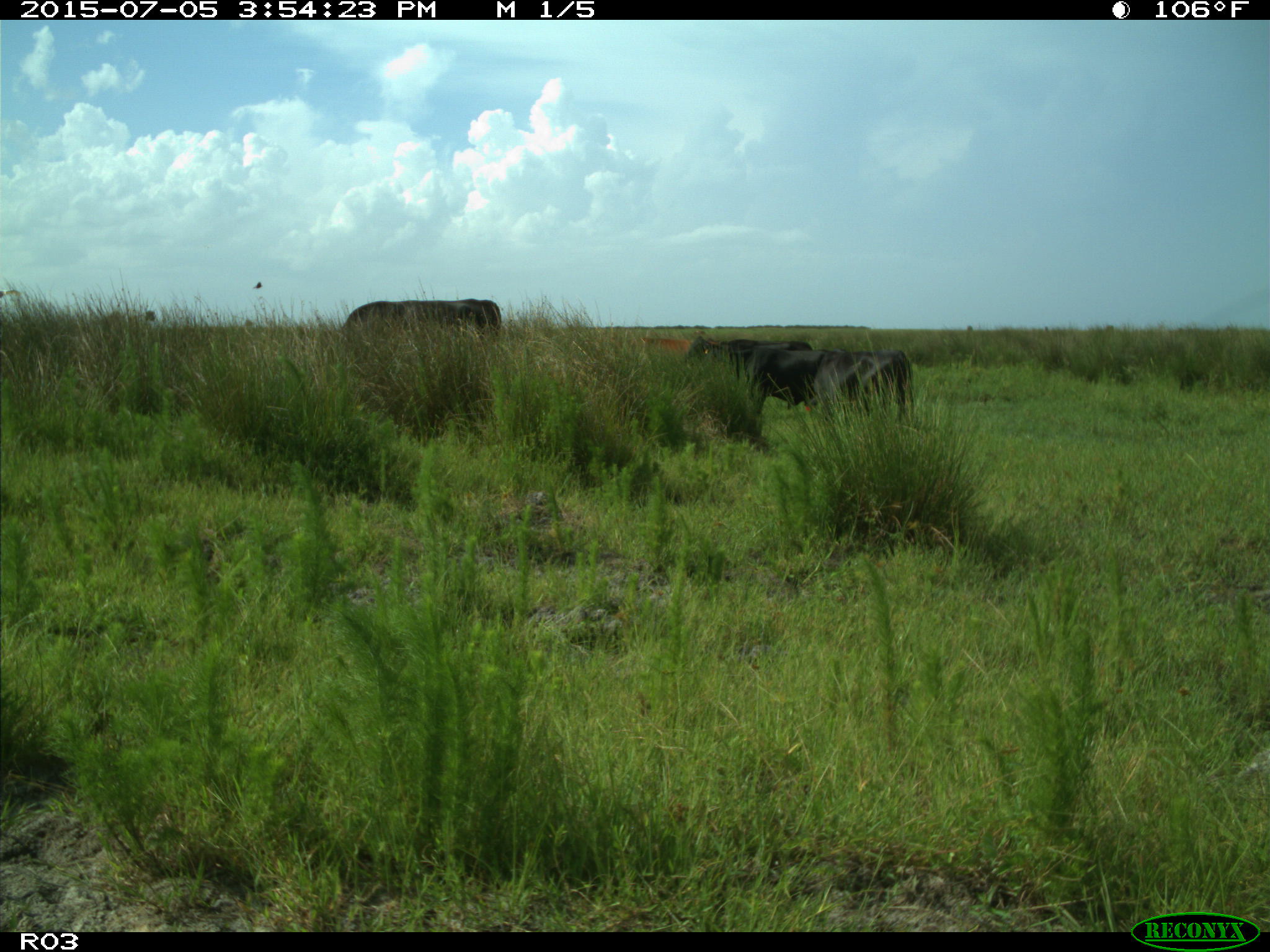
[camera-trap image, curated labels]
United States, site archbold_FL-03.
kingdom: Animalia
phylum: Chordata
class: Mammalia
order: Artiodactyla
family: Bovidae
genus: Bos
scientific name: Bos taurus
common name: domestic cow